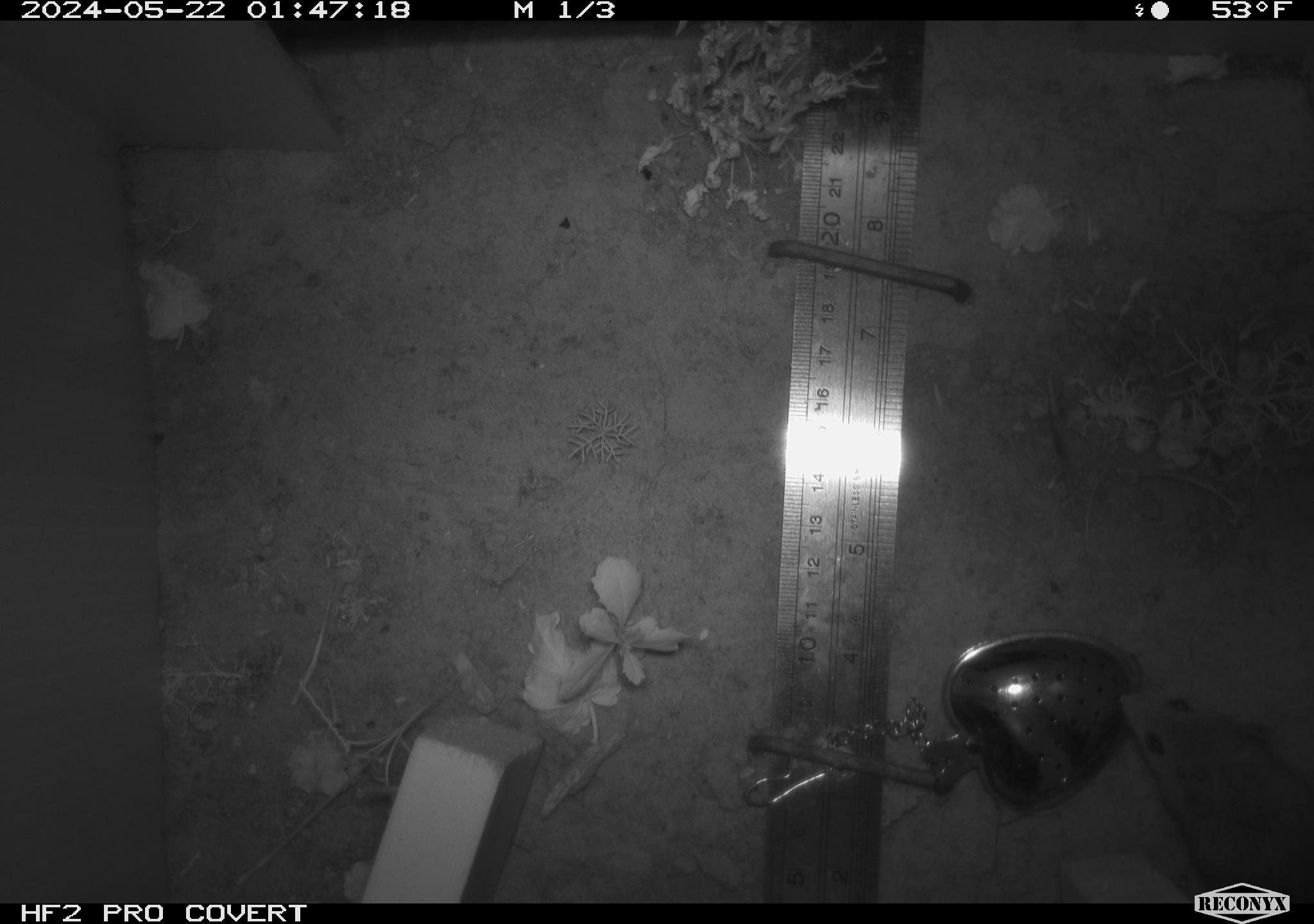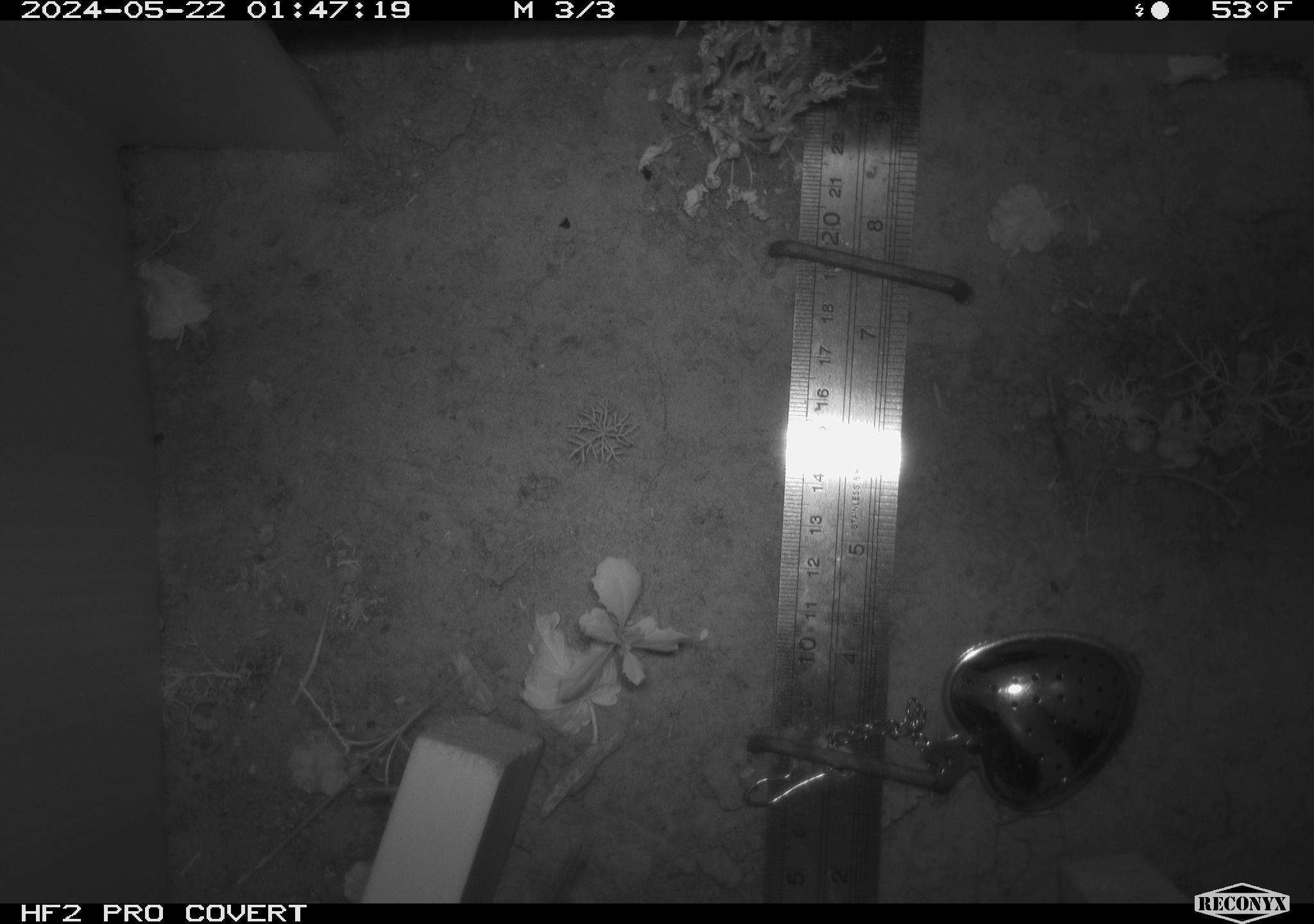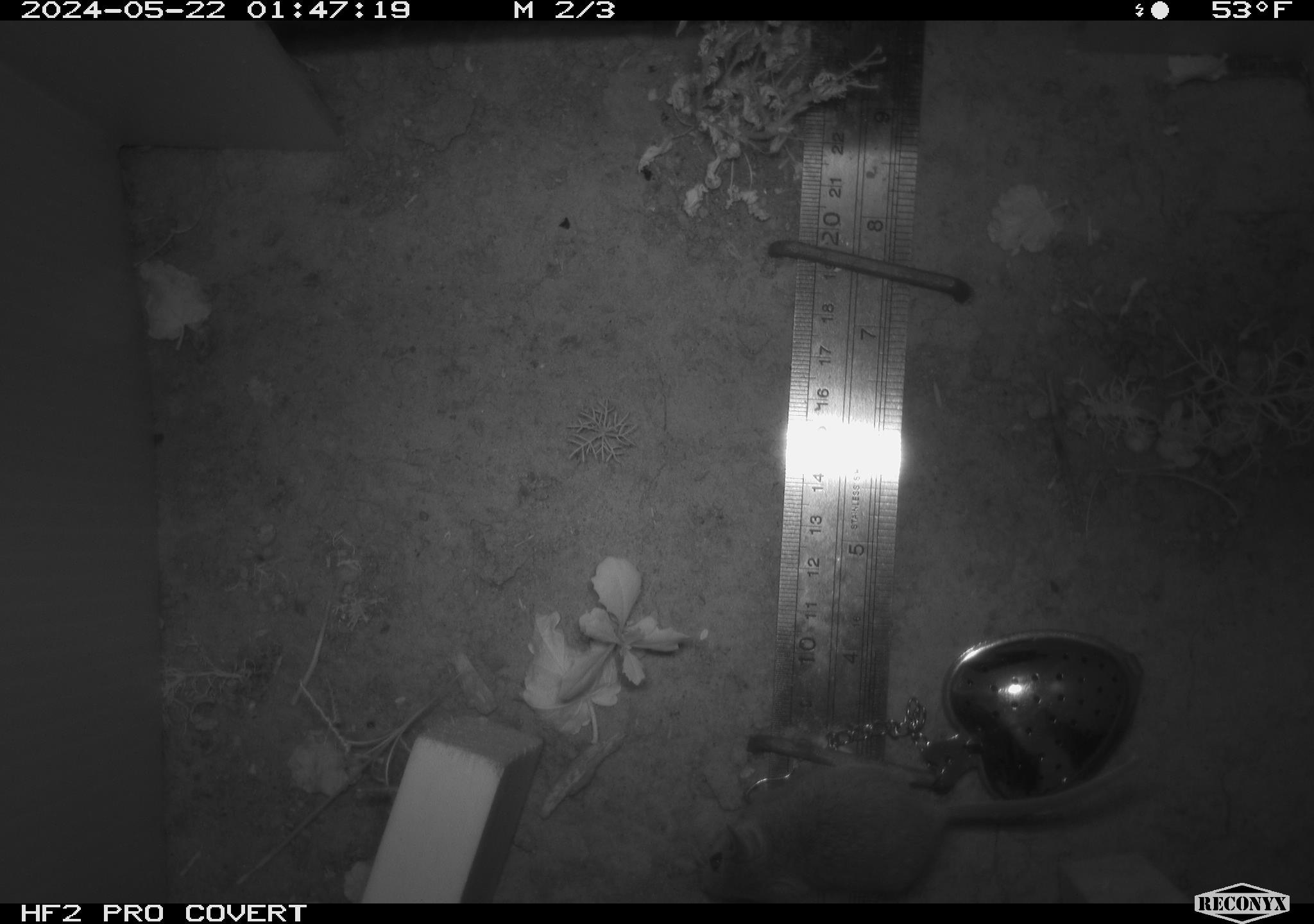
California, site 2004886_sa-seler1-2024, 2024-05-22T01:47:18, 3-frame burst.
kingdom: Animalia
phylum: Chordata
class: Mammalia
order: Rodentia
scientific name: Rodentia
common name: mouse species